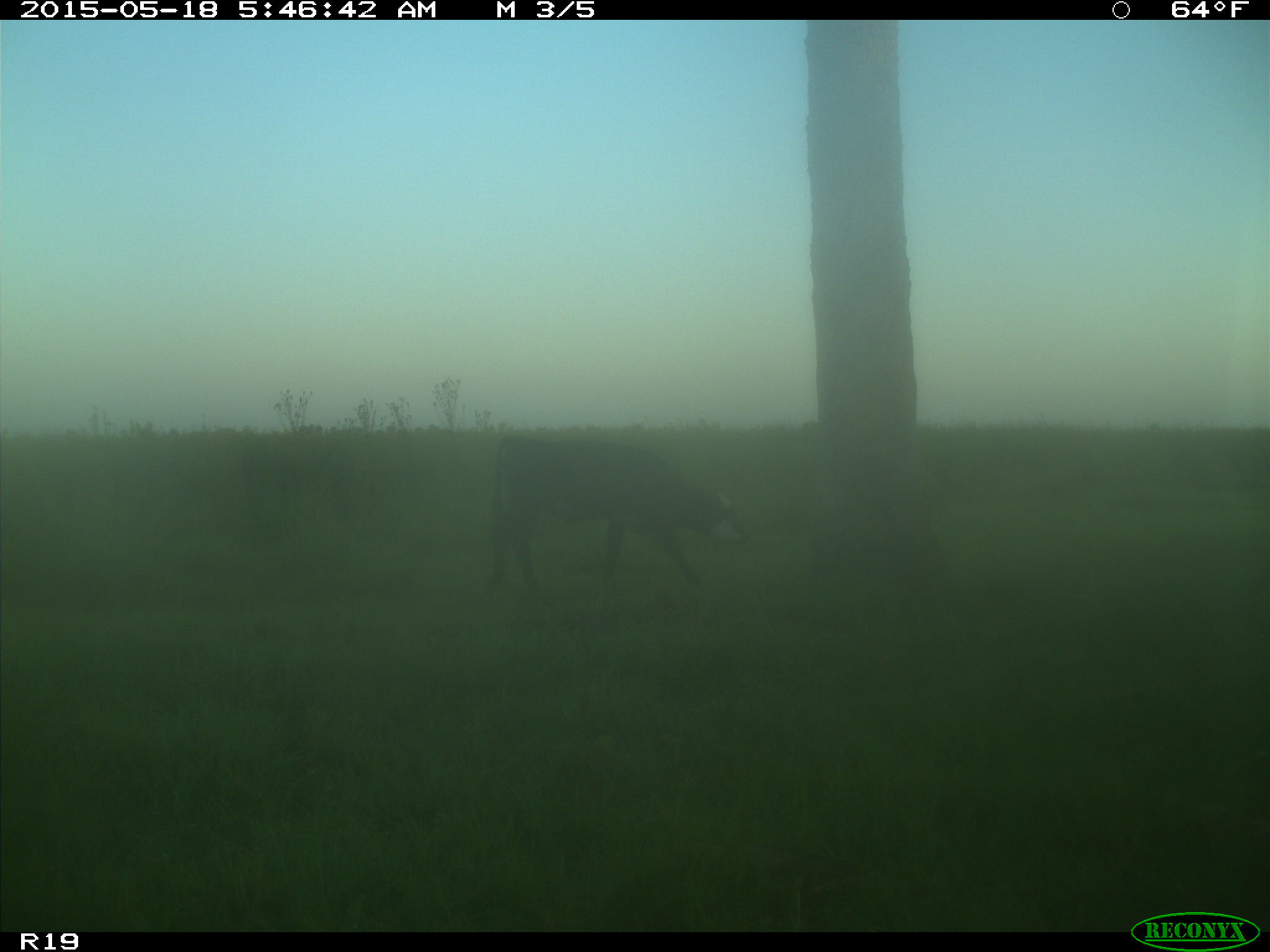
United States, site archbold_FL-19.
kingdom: Animalia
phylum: Chordata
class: Mammalia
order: Artiodactyla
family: Bovidae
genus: Bos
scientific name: Bos taurus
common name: domestic cow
Bos taurus (domestic cow).